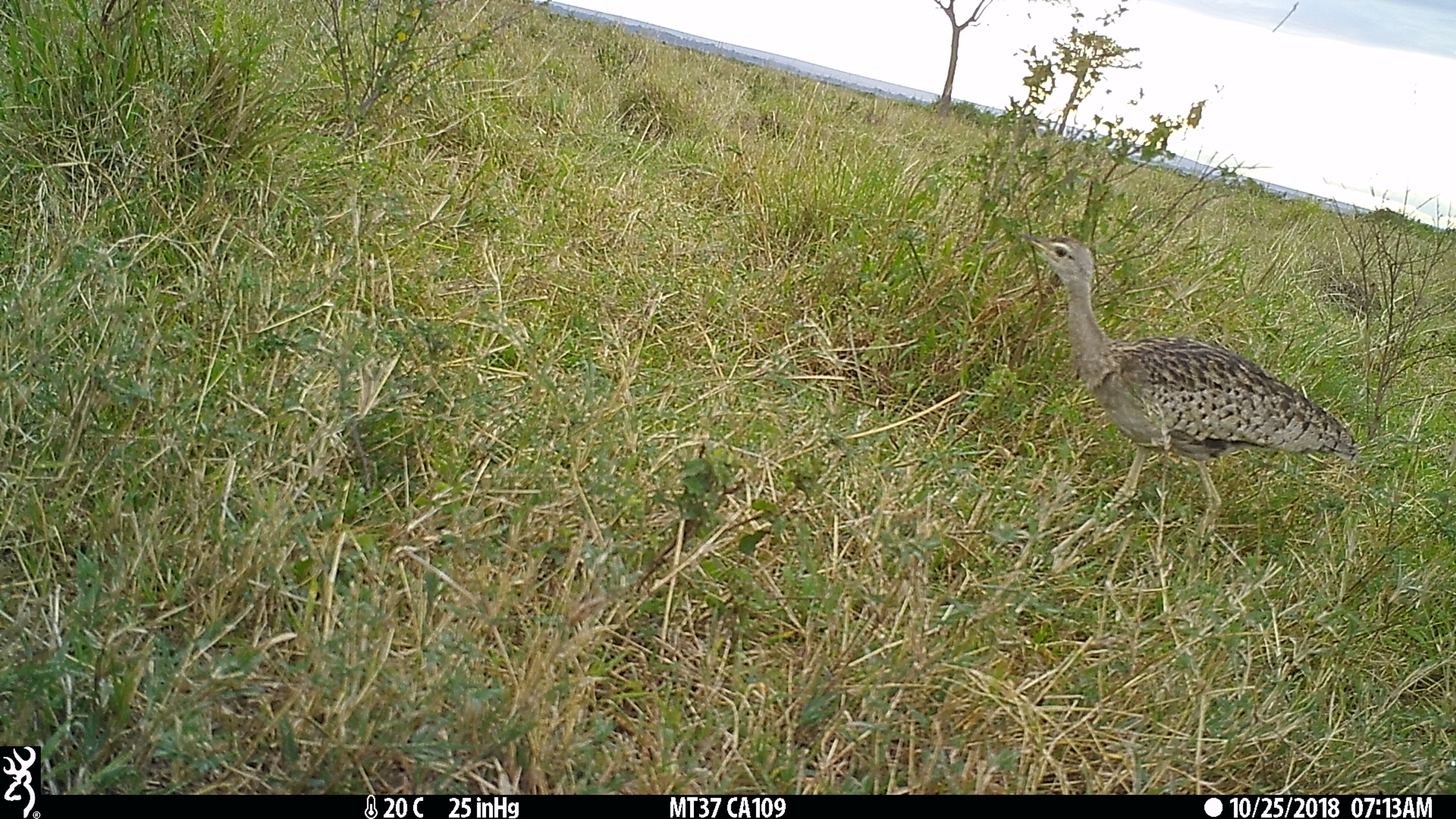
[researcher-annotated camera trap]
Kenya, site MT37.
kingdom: Animalia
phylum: Chordata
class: Aves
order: Otidiformes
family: Otididae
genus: Lissotis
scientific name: Lissotis melanogaster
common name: black-bellied bustard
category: bustard black bellied